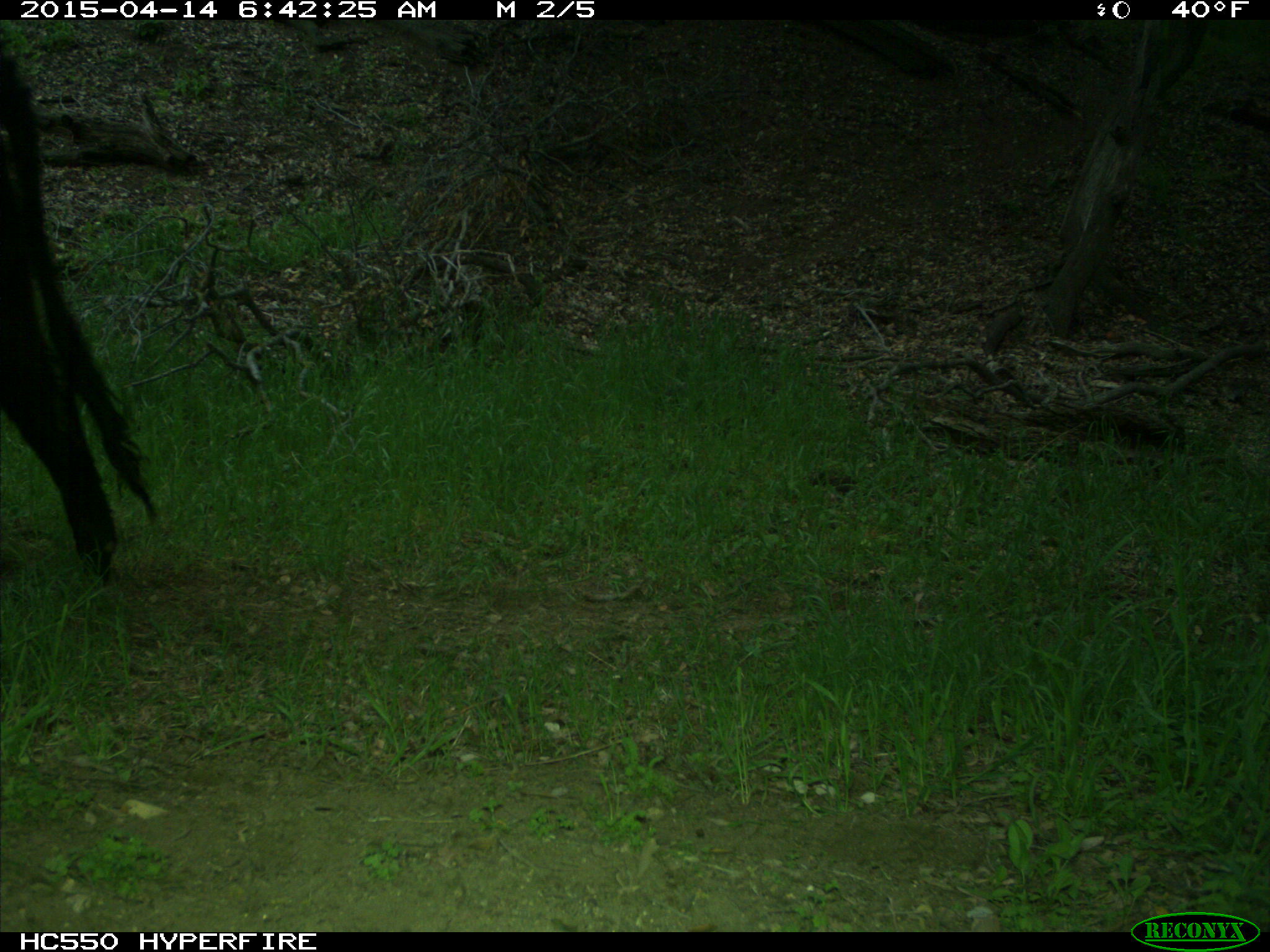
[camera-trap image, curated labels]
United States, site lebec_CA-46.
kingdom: Animalia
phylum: Chordata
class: Mammalia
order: Artiodactyla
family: Bovidae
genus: Bos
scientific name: Bos taurus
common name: domestic cow